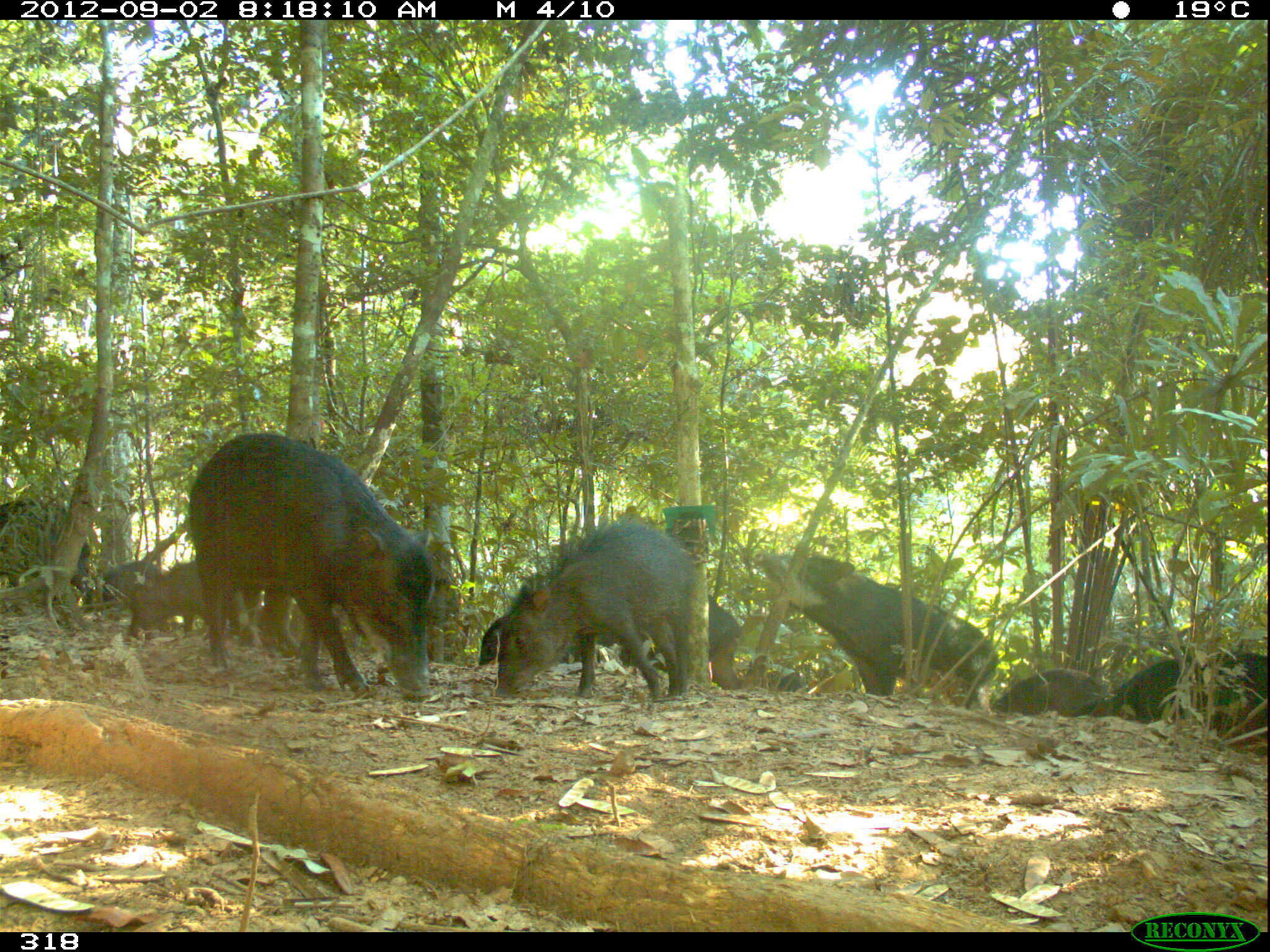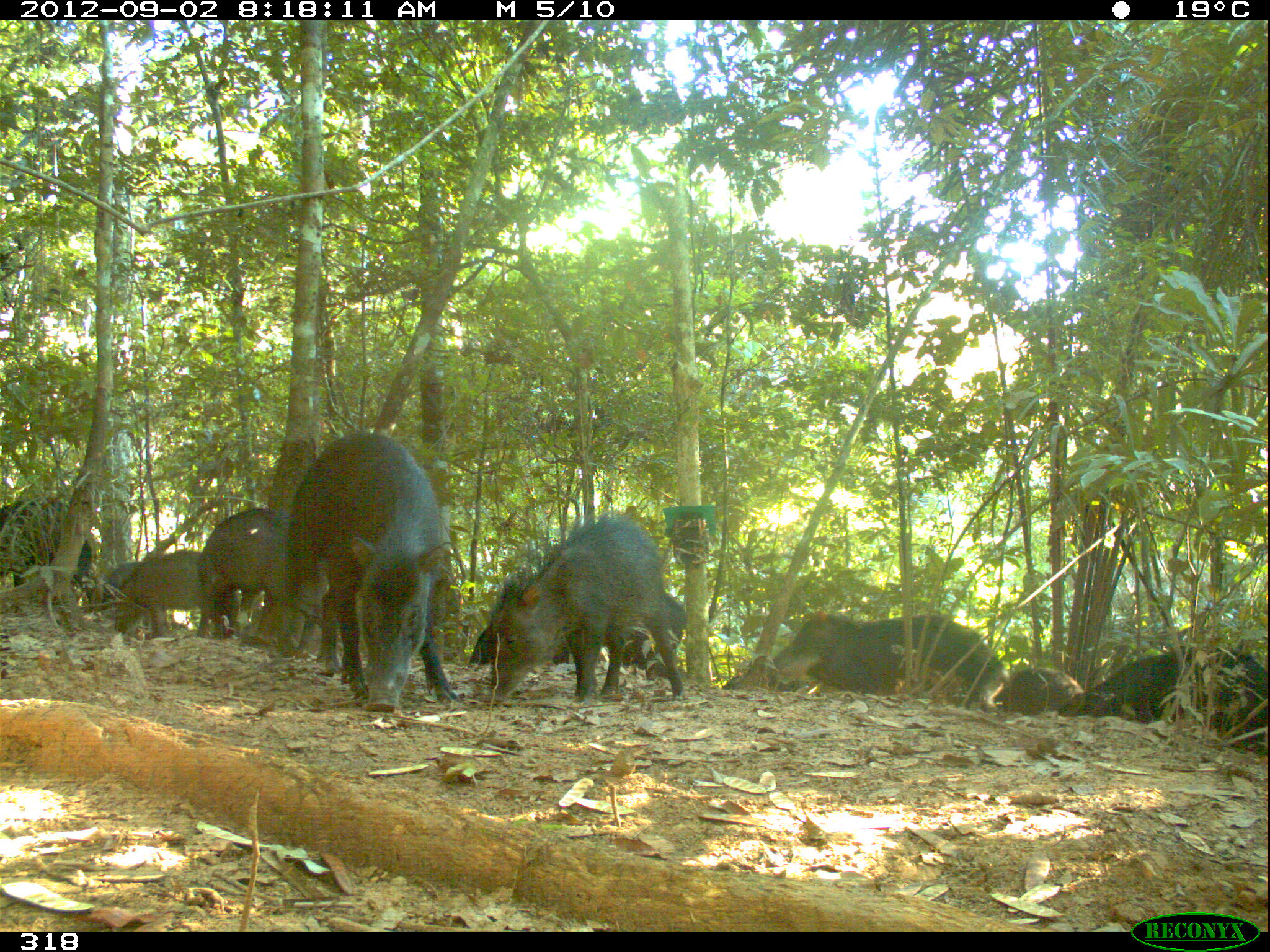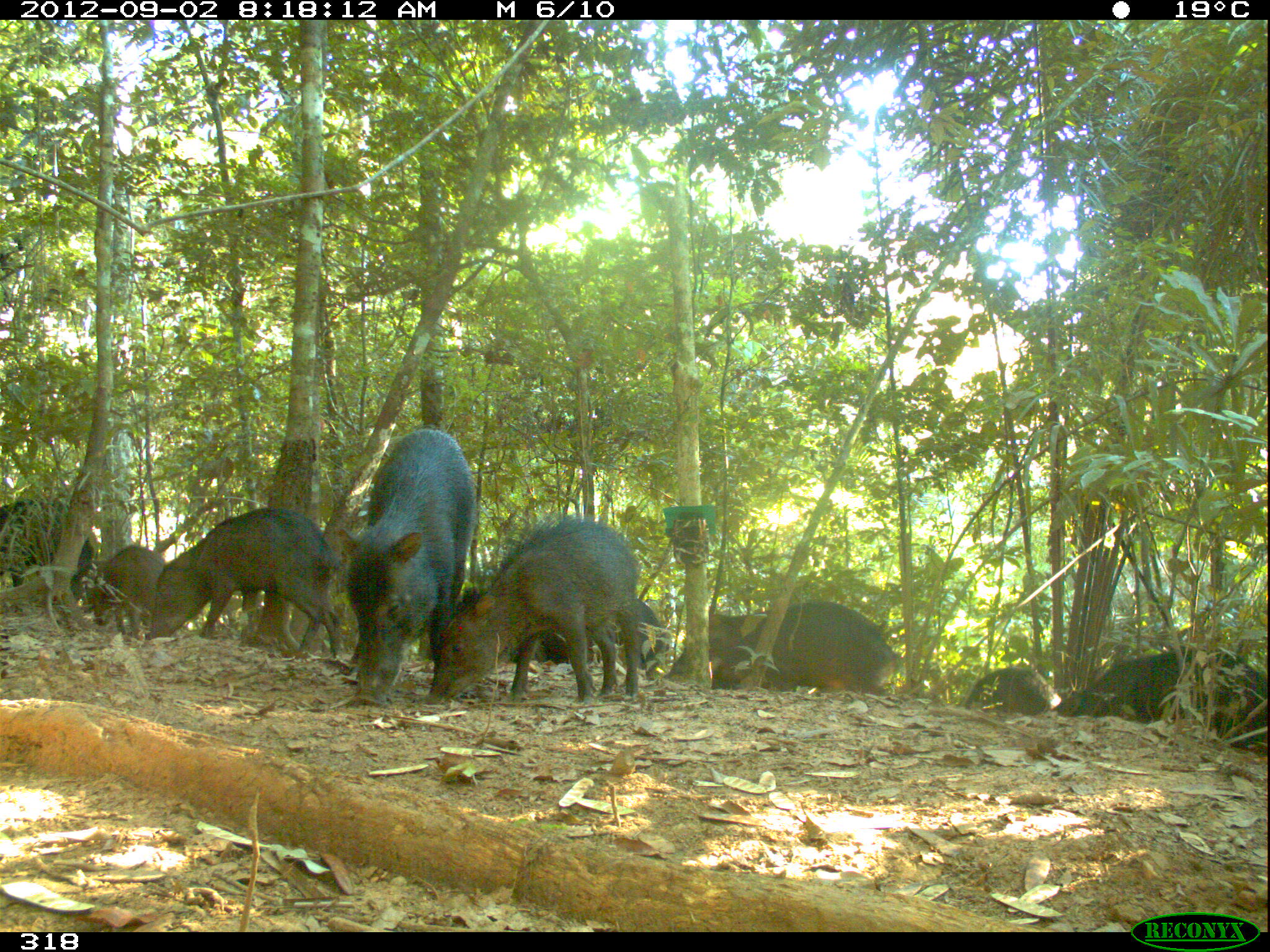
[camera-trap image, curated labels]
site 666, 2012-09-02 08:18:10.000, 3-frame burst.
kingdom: Animalia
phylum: Chordata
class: Mammalia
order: Artiodactyla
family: Tayassuidae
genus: Tayassu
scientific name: Tayassu pecari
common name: white-lipped peccary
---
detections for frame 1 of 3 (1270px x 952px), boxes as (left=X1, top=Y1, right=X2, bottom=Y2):
tayassu pecari: (left=188, top=432, right=433, bottom=701); (left=753, top=550, right=998, bottom=715); (left=492, top=514, right=697, bottom=702); (left=268, top=530, right=432, bottom=658); (left=1069, top=651, right=1267, bottom=754); (left=617, top=594, right=741, bottom=689); (left=126, top=557, right=261, bottom=638); (left=0, top=498, right=91, bottom=605); (left=479, top=614, right=612, bottom=667); (left=992, top=669, right=1109, bottom=716); (left=85, top=560, right=165, bottom=616); (left=742, top=660, right=809, bottom=692)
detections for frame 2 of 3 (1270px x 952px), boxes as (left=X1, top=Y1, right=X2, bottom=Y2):
tayassu pecari: (left=287, top=429, right=460, bottom=711); (left=488, top=510, right=682, bottom=703); (left=773, top=607, right=1010, bottom=713); (left=1058, top=646, right=1266, bottom=757); (left=196, top=507, right=339, bottom=660); (left=0, top=494, right=92, bottom=601); (left=114, top=549, right=201, bottom=638); (left=602, top=593, right=687, bottom=680); (left=992, top=668, right=1083, bottom=715); (left=467, top=628, right=569, bottom=667); (left=87, top=561, right=142, bottom=611); (left=721, top=667, right=809, bottom=692)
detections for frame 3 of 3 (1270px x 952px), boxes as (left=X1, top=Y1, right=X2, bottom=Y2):
tayassu pecari: (left=421, top=512, right=639, bottom=703); (left=336, top=429, right=477, bottom=706); (left=150, top=507, right=338, bottom=657); (left=1057, top=645, right=1270, bottom=750); (left=708, top=600, right=897, bottom=695); (left=534, top=599, right=668, bottom=680); (left=0, top=498, right=97, bottom=601); (left=85, top=545, right=165, bottom=644); (left=963, top=668, right=1053, bottom=714)